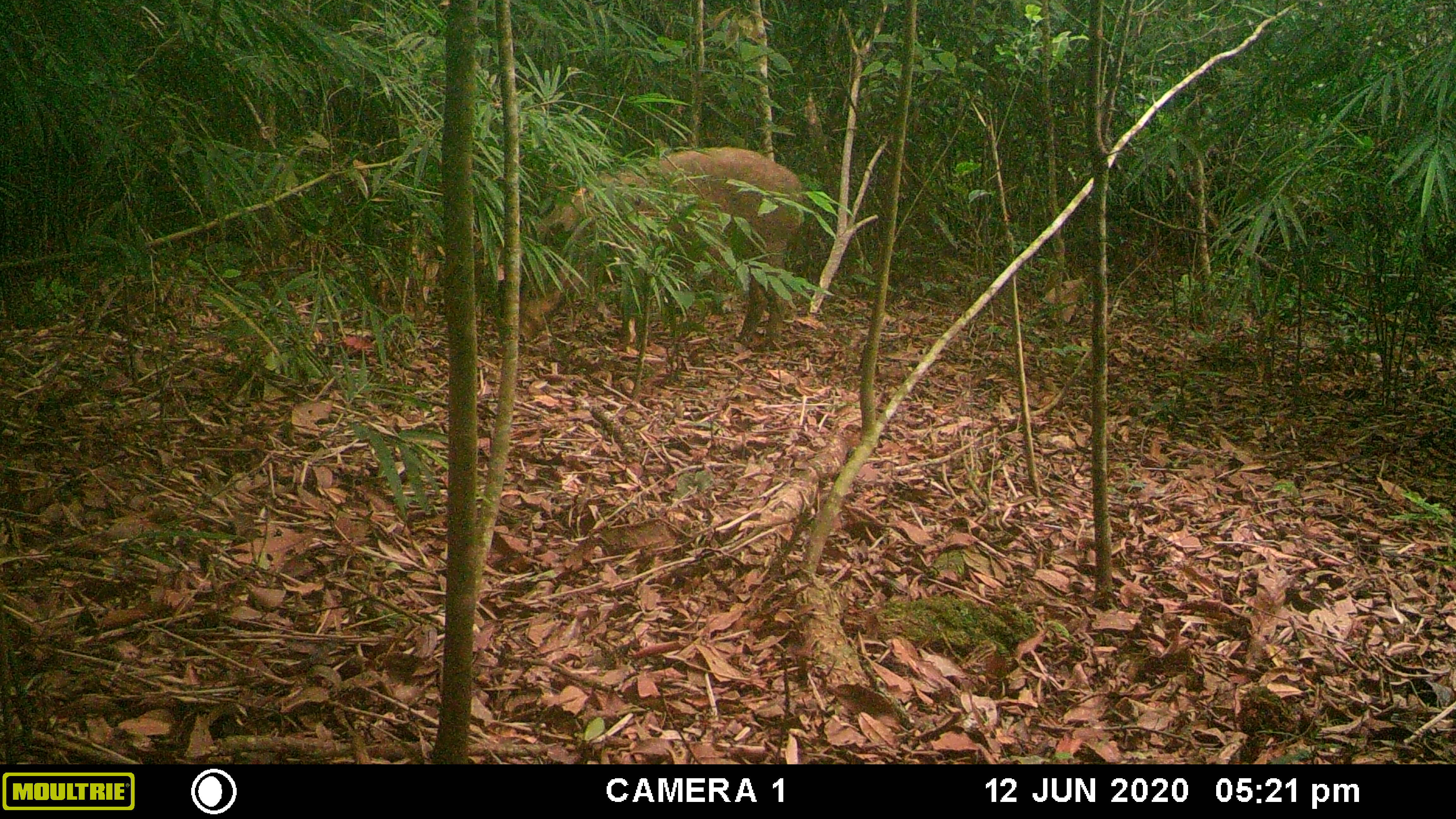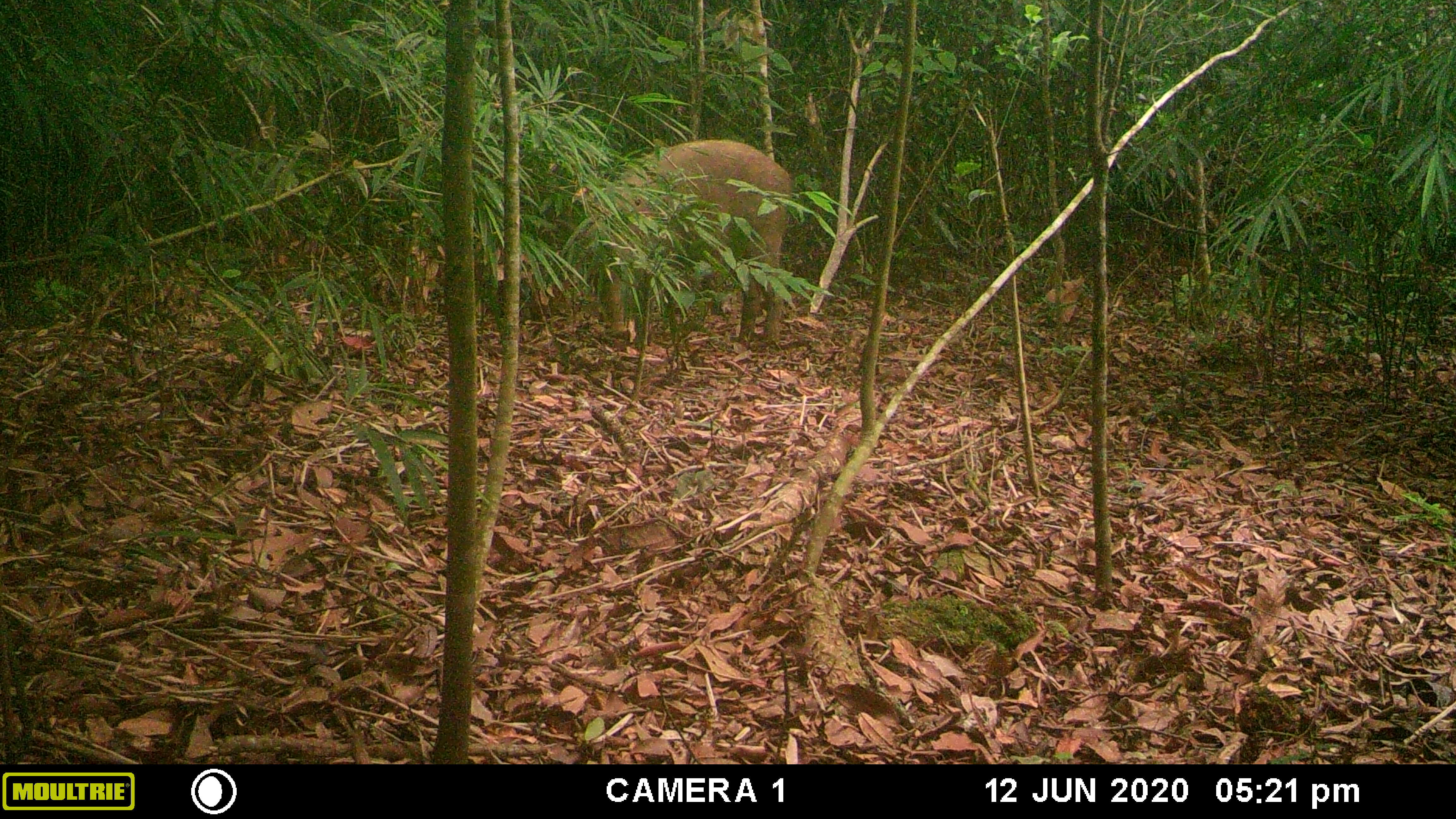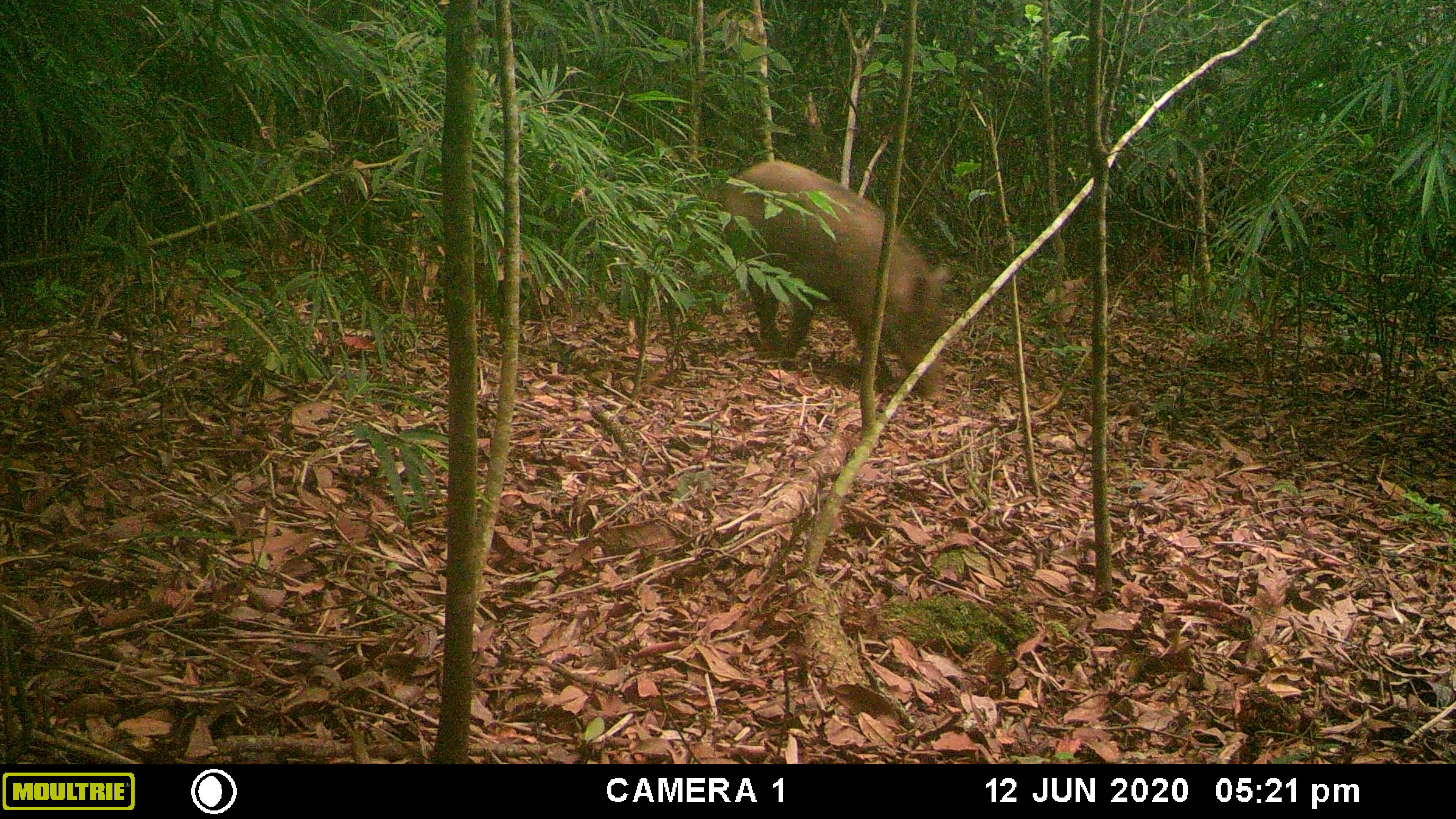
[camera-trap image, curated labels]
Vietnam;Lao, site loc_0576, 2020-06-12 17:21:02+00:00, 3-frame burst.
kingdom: Animalia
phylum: Chordata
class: Mammalia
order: Artiodactyla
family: Suidae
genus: Sus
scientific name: Sus scrofa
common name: eurasian wild pig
Eurasian wild pig (Sus scrofa). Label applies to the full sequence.